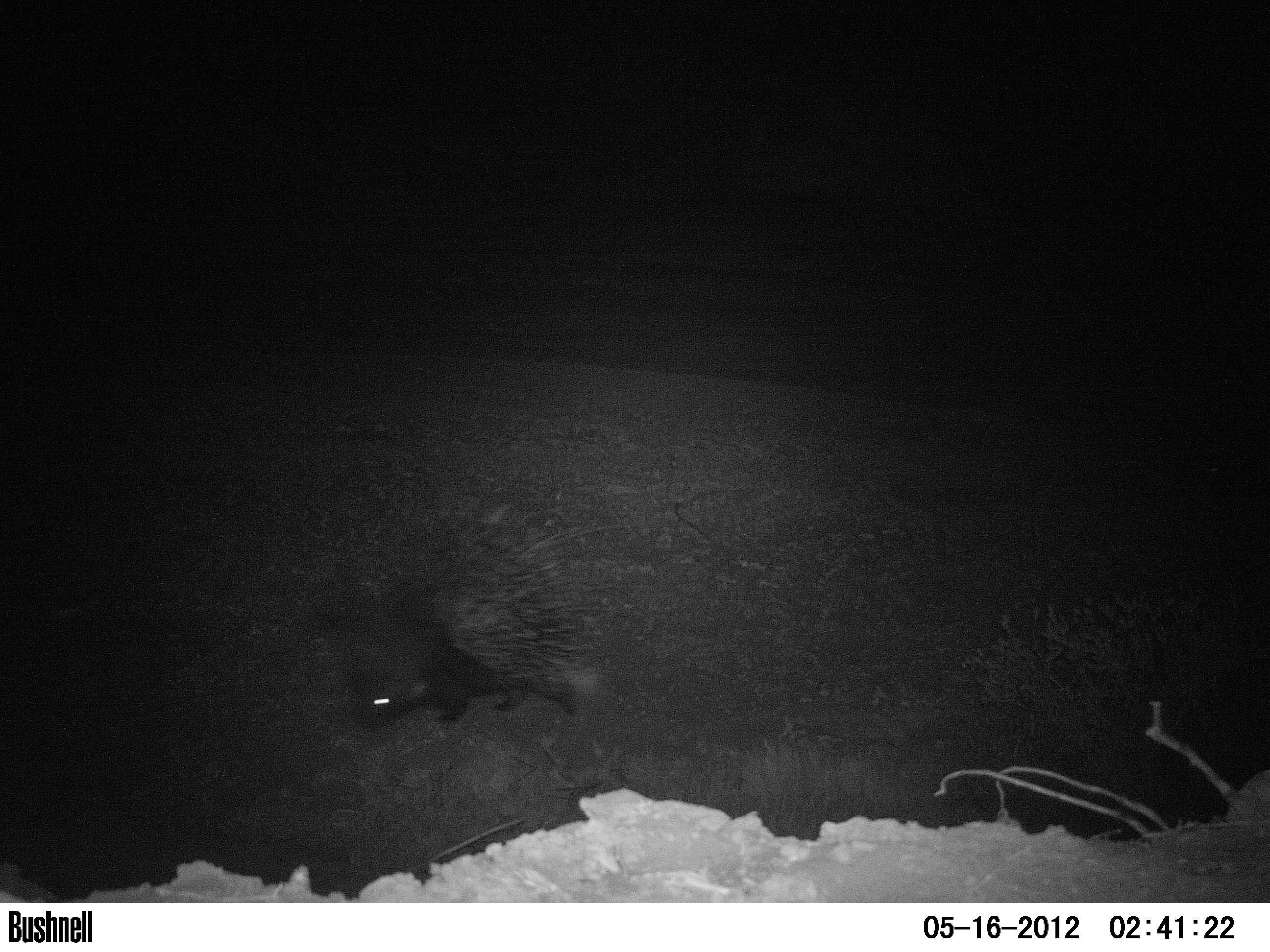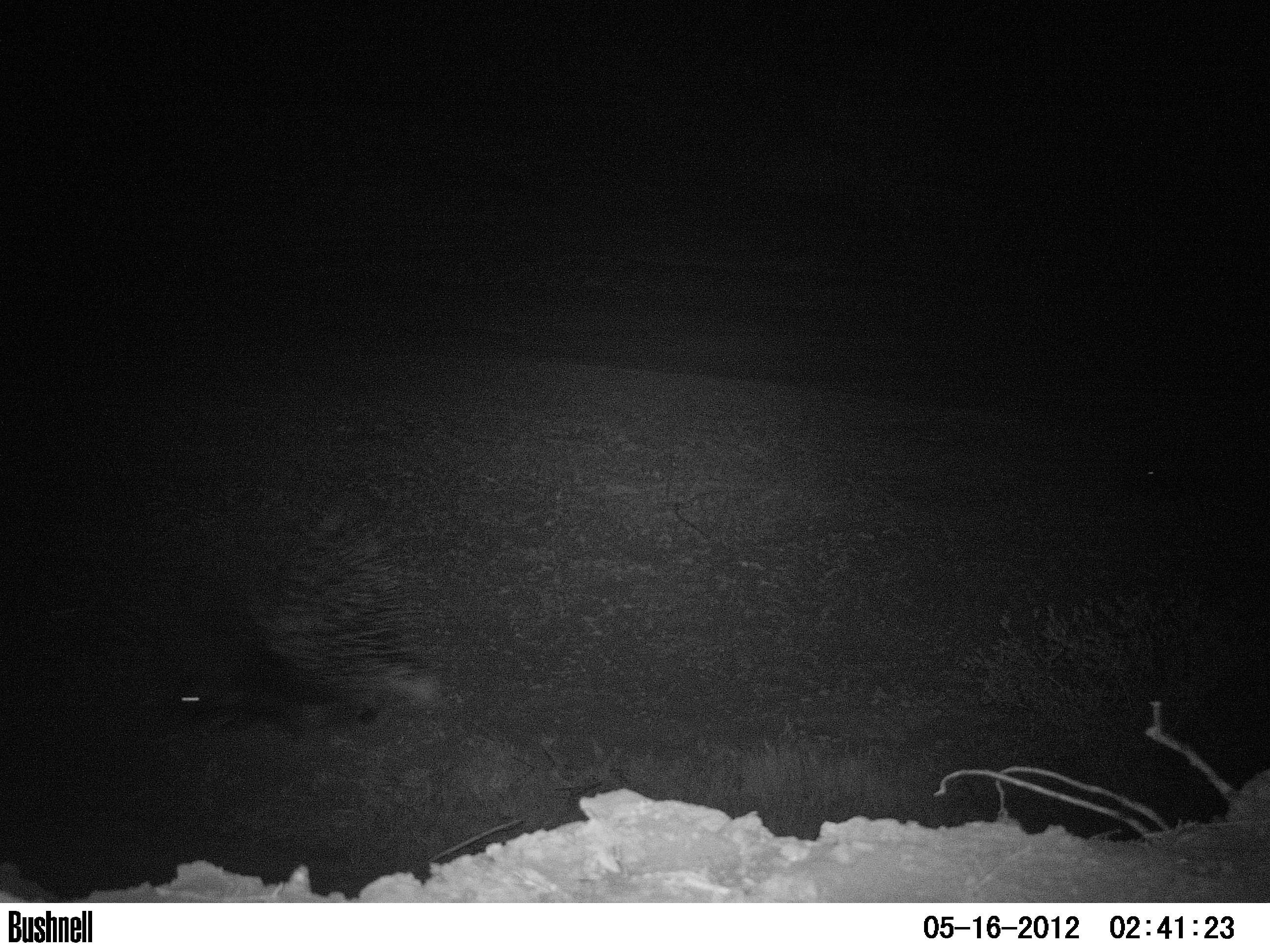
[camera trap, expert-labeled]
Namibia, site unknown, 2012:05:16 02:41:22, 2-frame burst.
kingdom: Animalia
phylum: Chordata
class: Mammalia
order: Rodentia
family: Hystricidae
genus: Hystrix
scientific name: Hystrix africaeaustralis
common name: cape porcupine